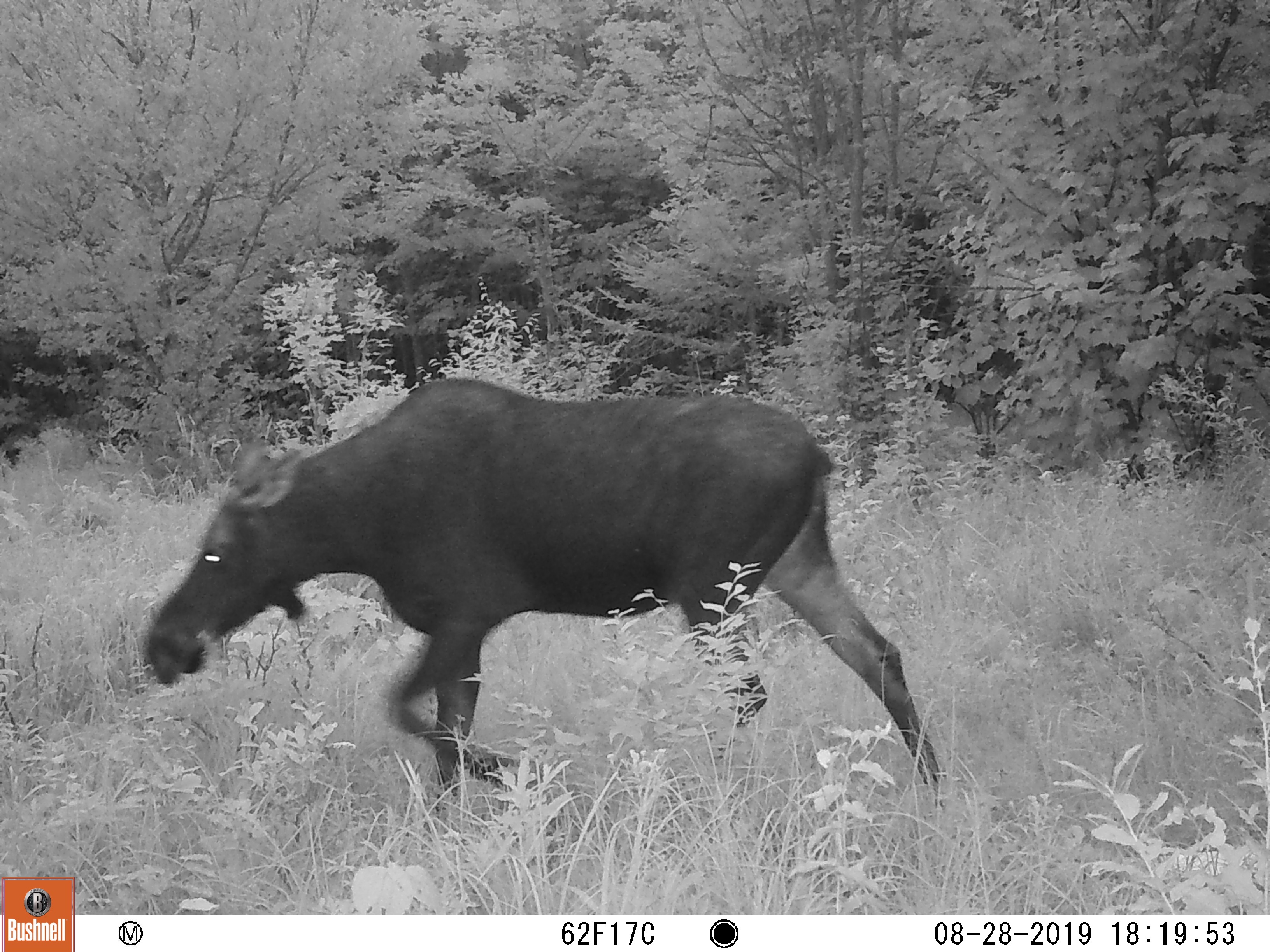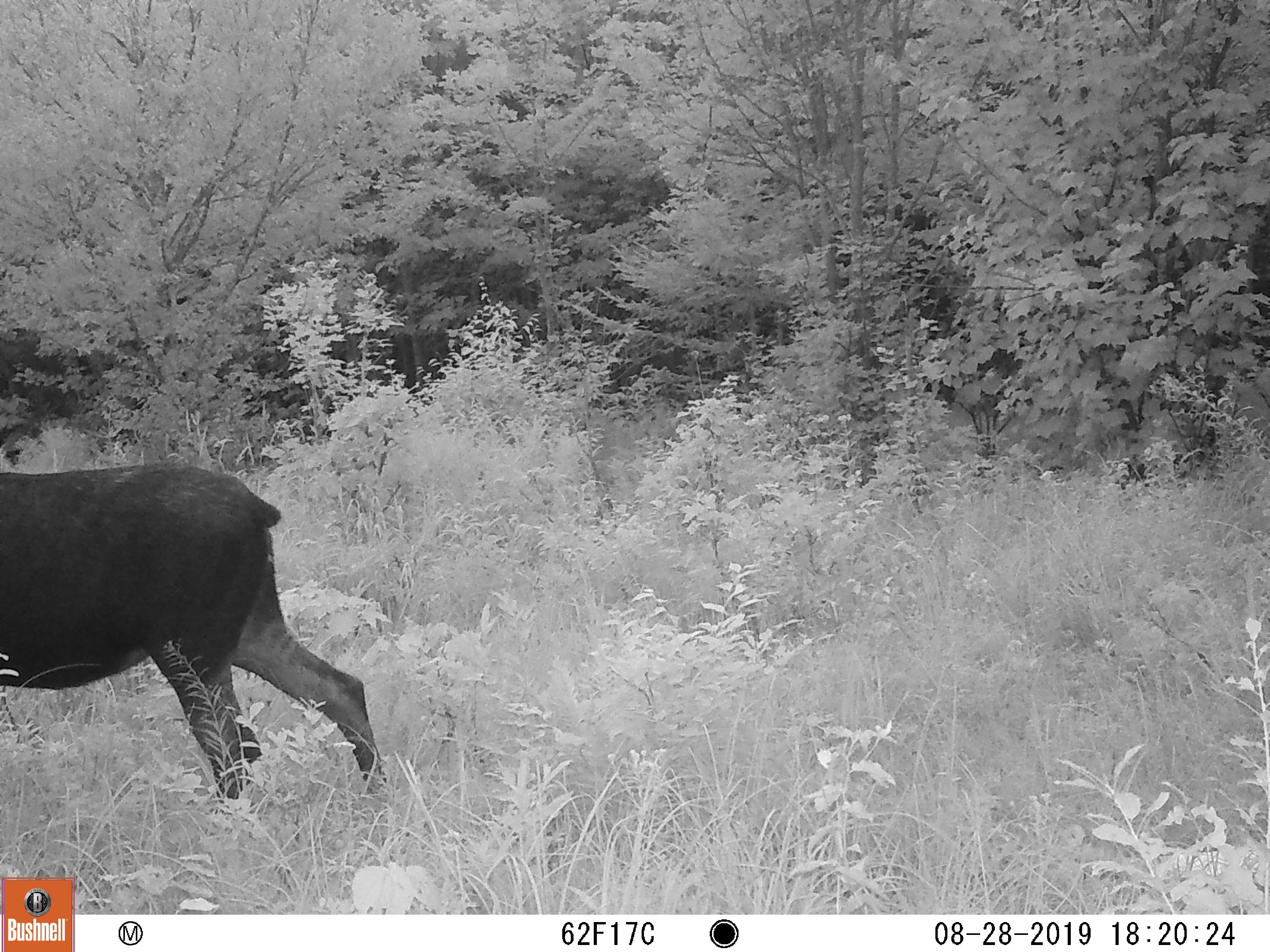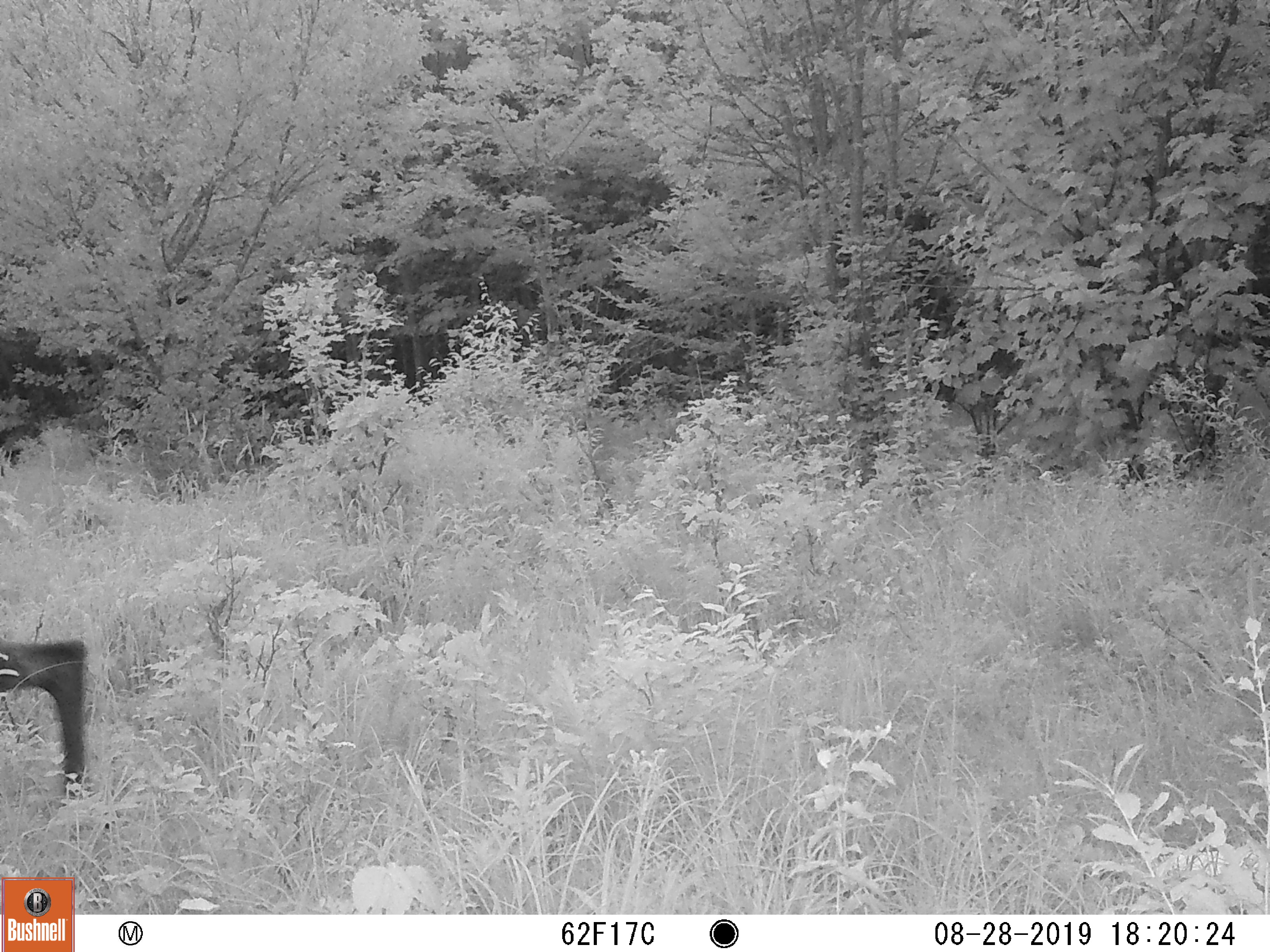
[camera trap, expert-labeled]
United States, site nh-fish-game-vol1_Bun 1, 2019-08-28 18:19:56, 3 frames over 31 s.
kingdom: Animalia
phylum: Chordata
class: Mammalia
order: Artiodactyla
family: Cervidae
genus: Alces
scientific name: Alces alces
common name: moose